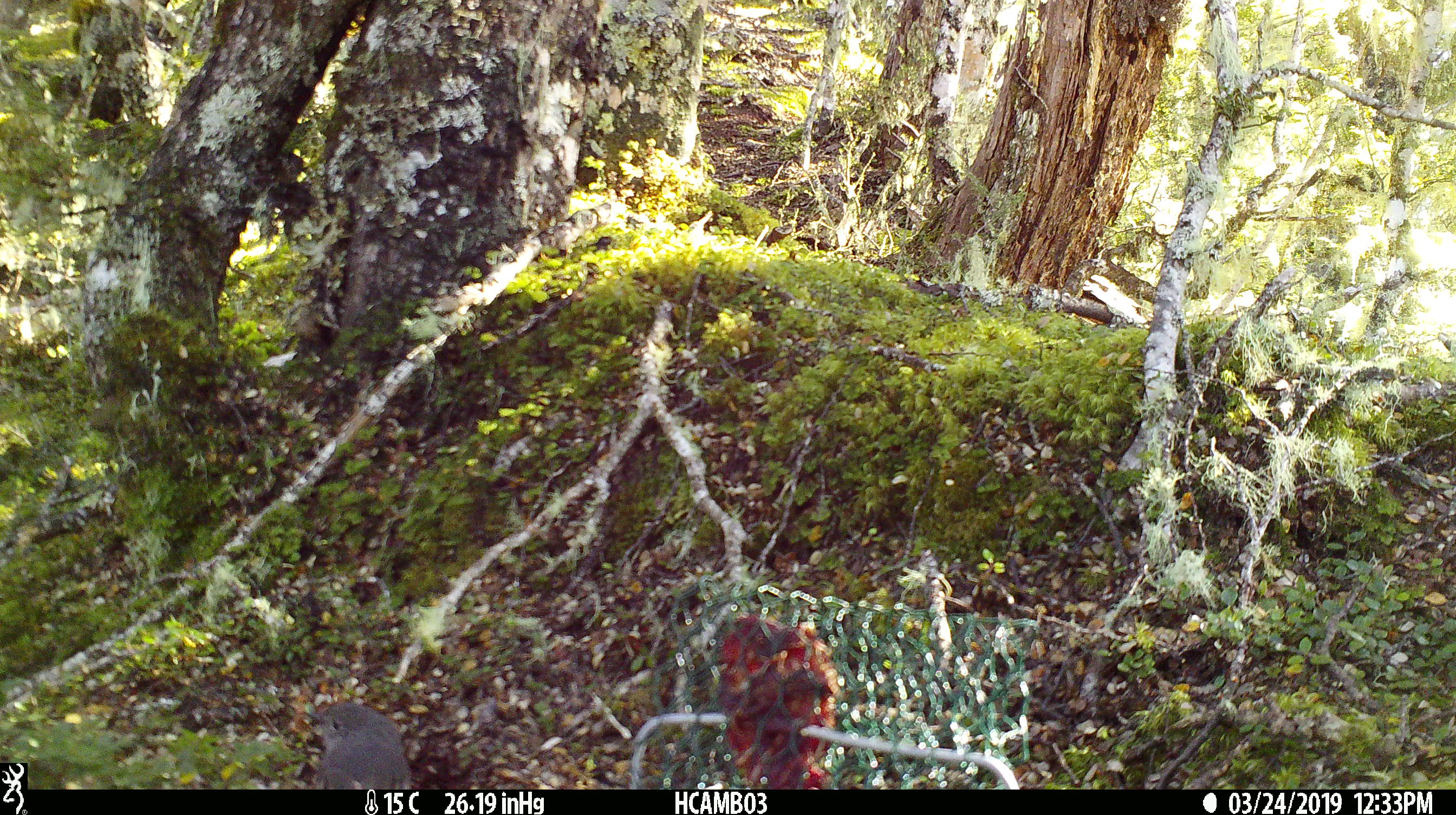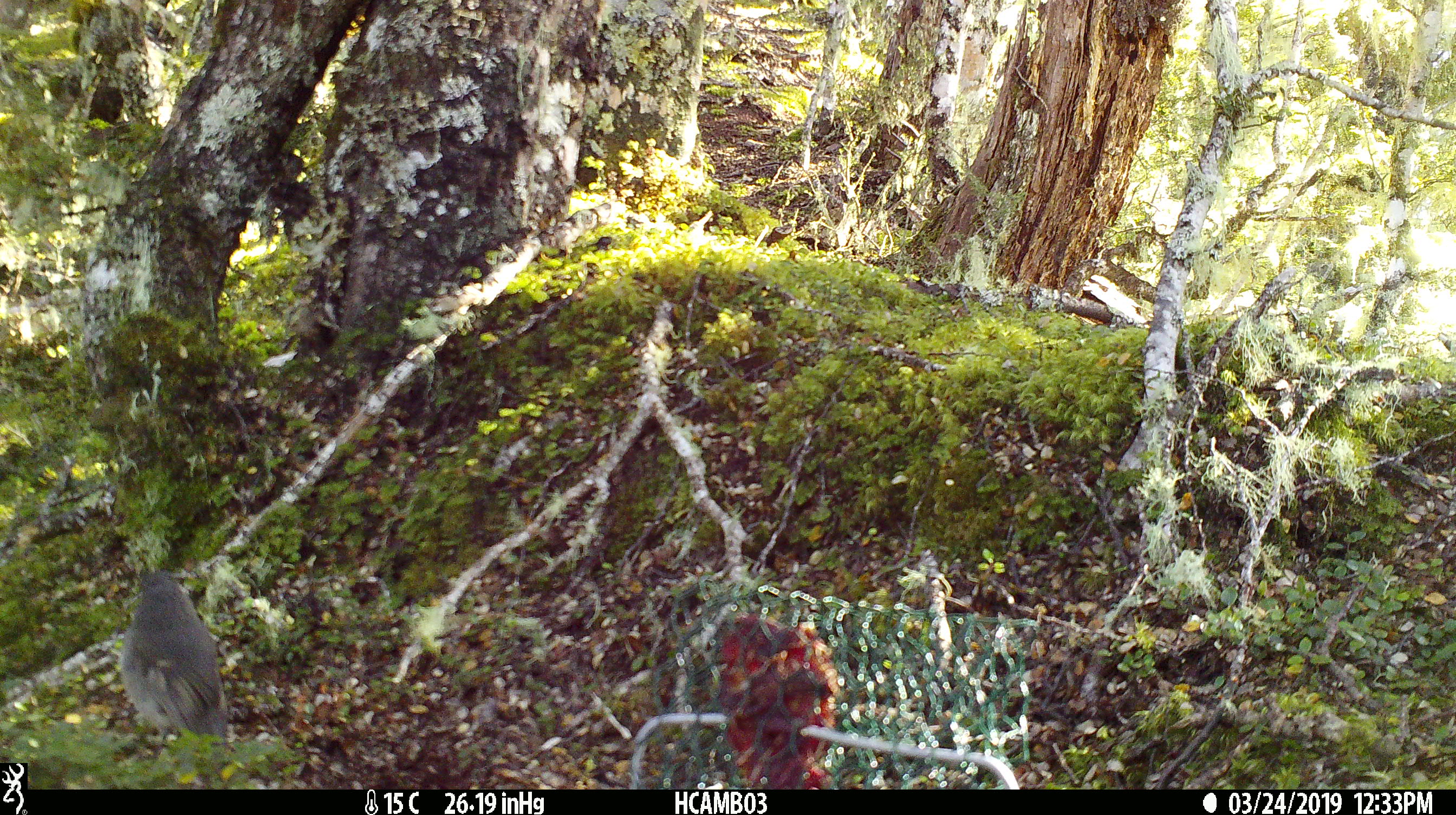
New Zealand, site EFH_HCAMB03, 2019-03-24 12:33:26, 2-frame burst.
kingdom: Animalia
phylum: Chordata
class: Aves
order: Passeriformes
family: Petroicidae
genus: Petroica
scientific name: Petroica australis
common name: new zealand robin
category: robin